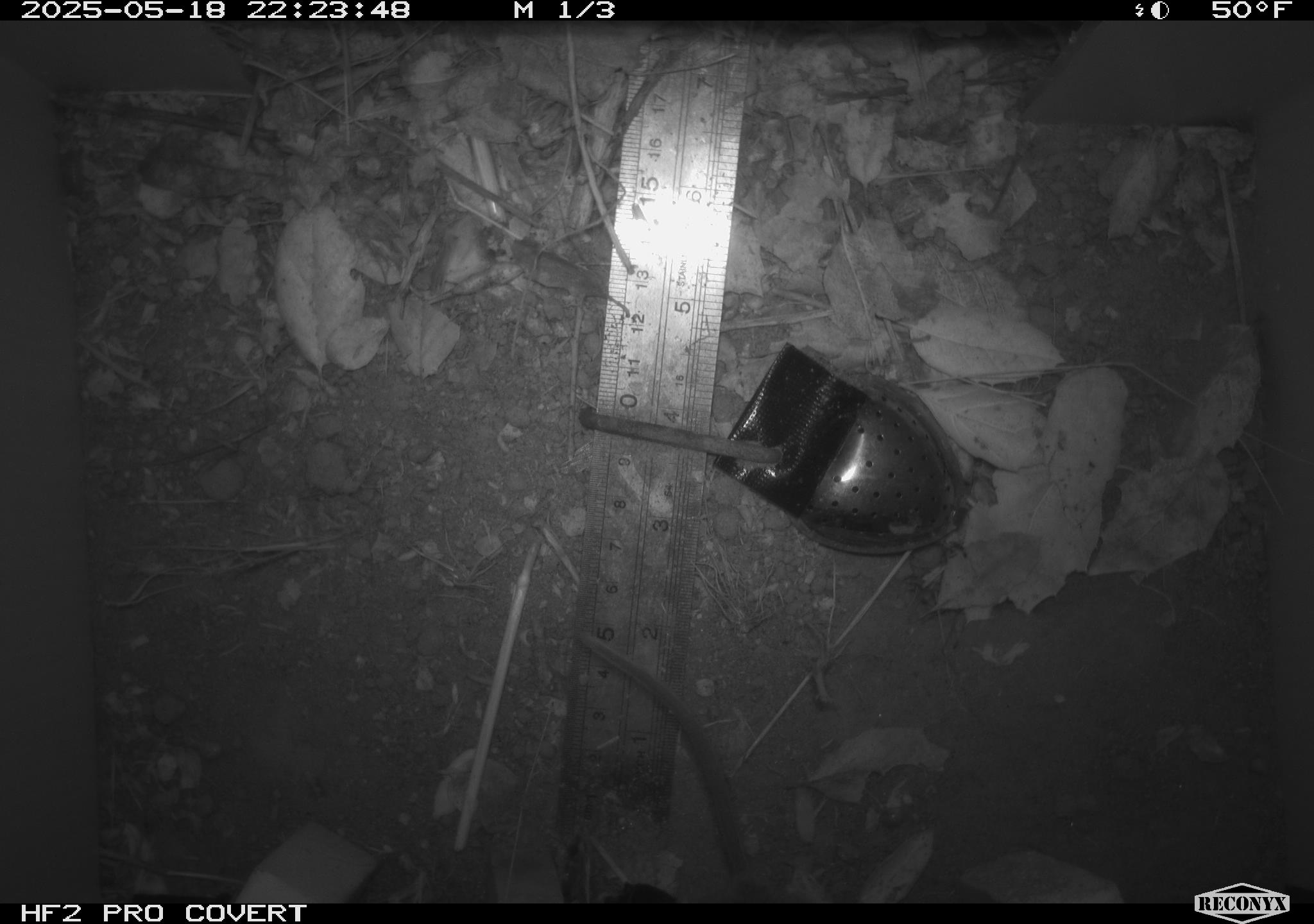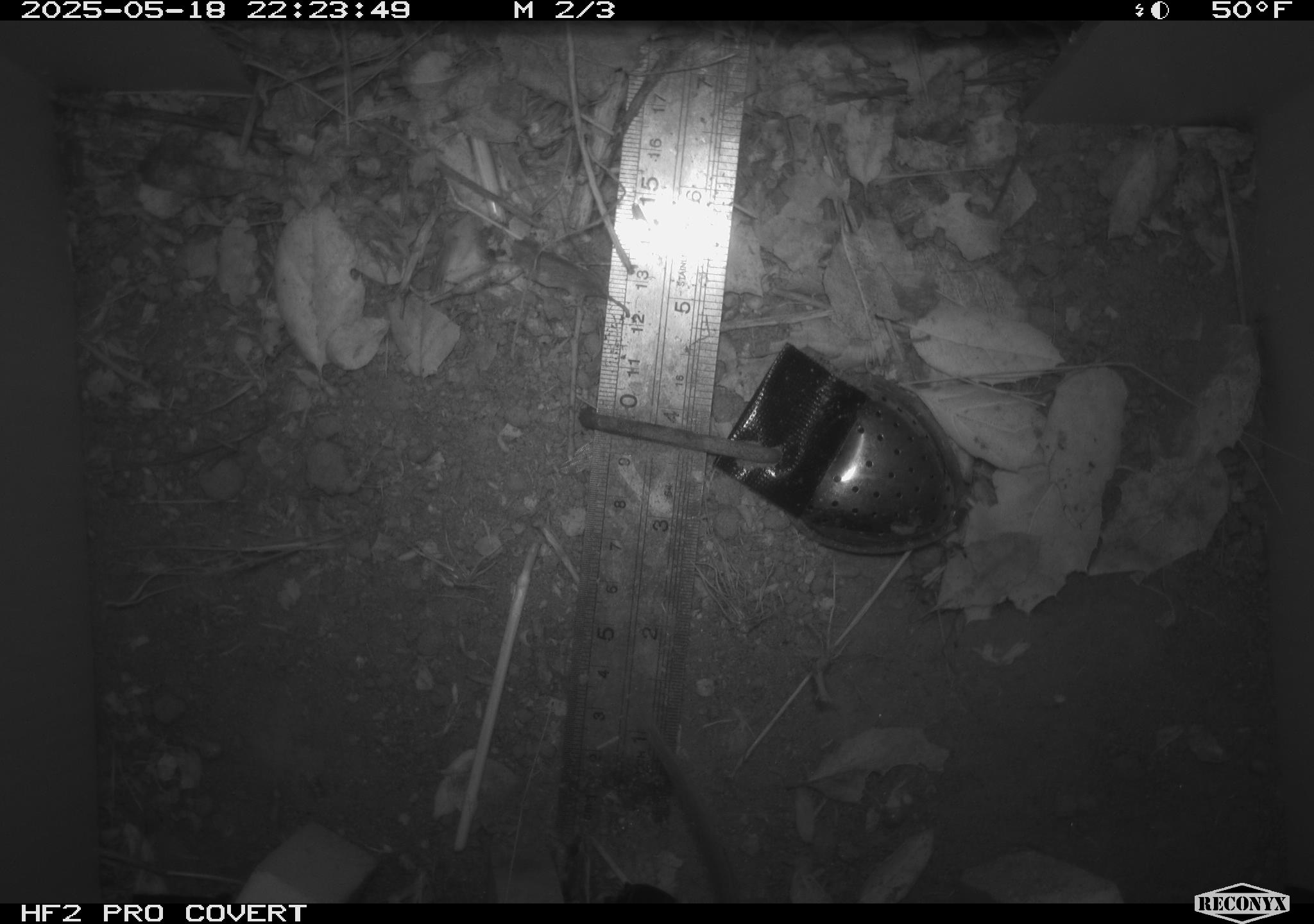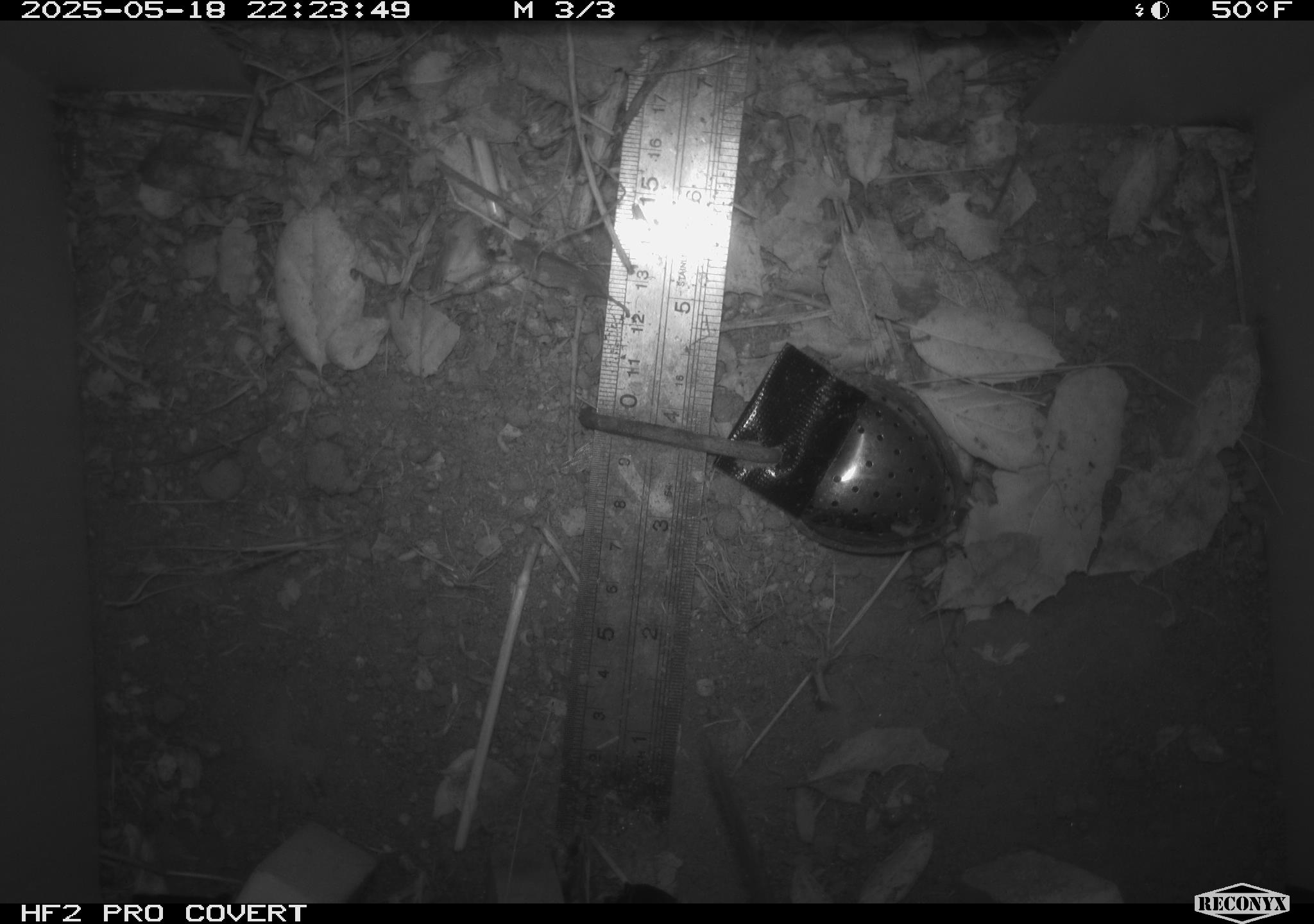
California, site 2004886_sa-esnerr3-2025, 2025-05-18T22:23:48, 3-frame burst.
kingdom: Animalia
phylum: Chordata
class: Mammalia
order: Rodentia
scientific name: Rodentia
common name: rodent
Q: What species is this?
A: Rodent (Rodentia).